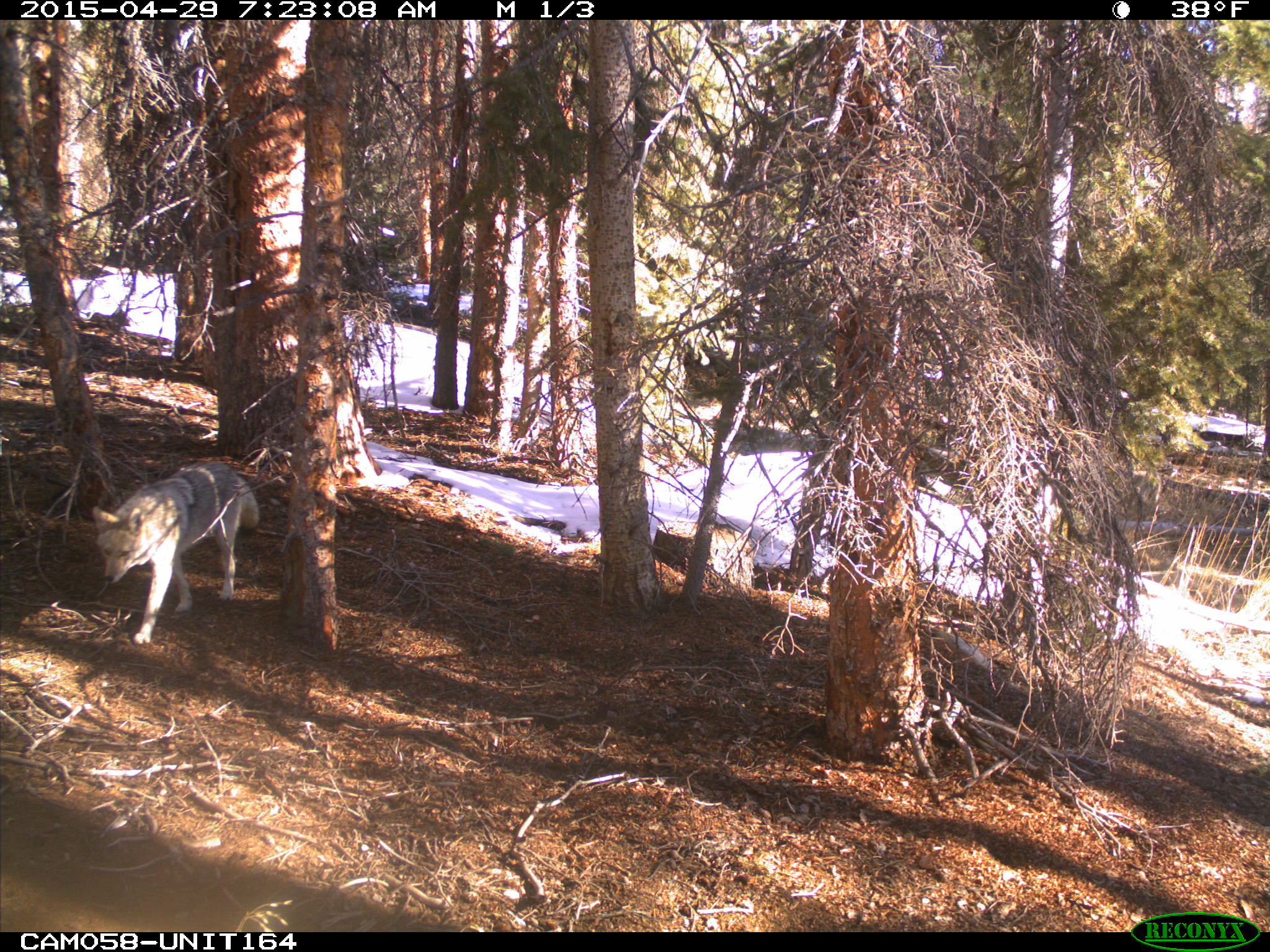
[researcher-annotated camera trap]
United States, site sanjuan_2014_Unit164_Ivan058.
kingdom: Animalia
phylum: Chordata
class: Mammalia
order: Carnivora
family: Canidae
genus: Canis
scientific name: Canis latrans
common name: coyote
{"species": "Canis latrans (coyote)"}